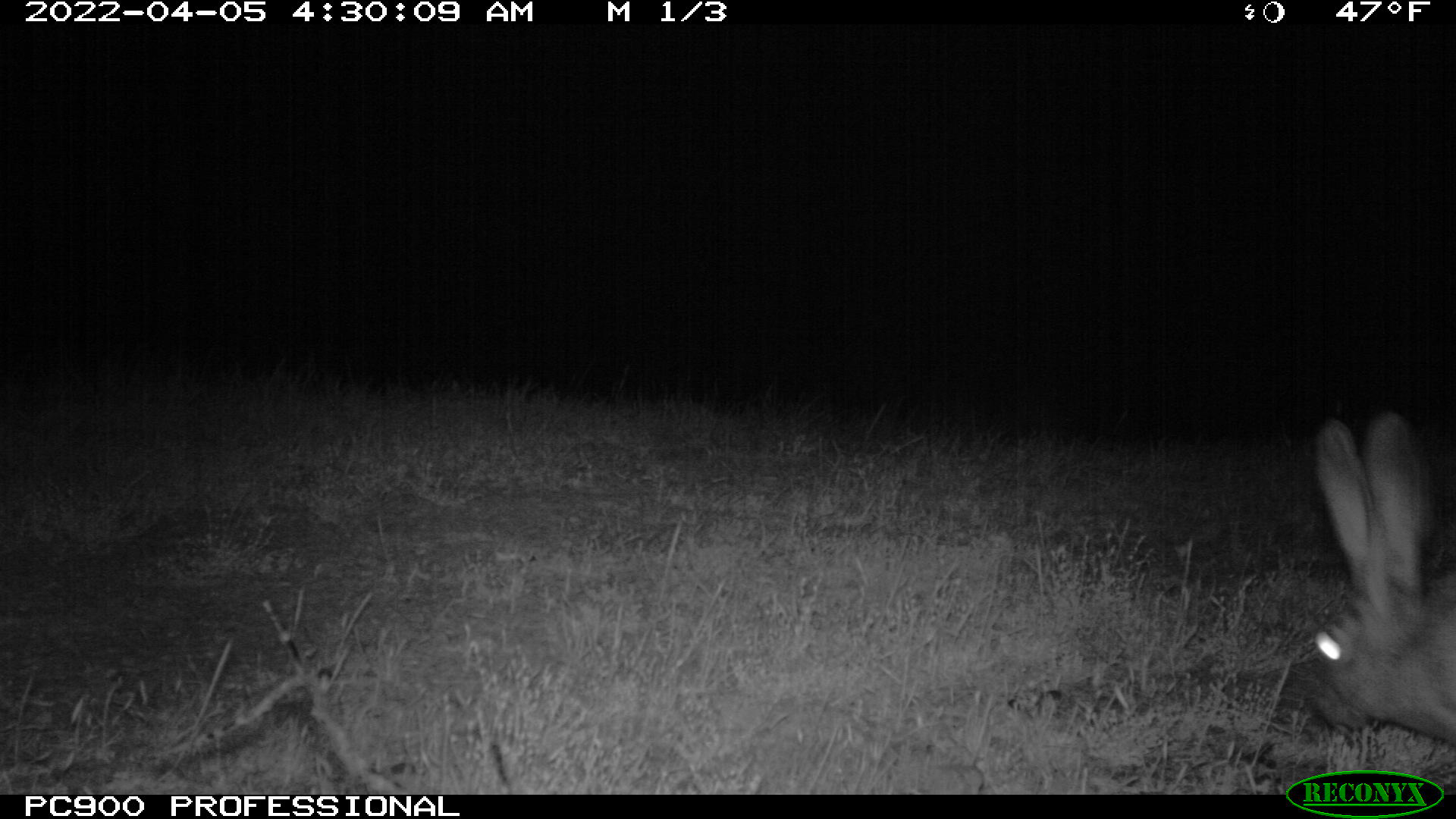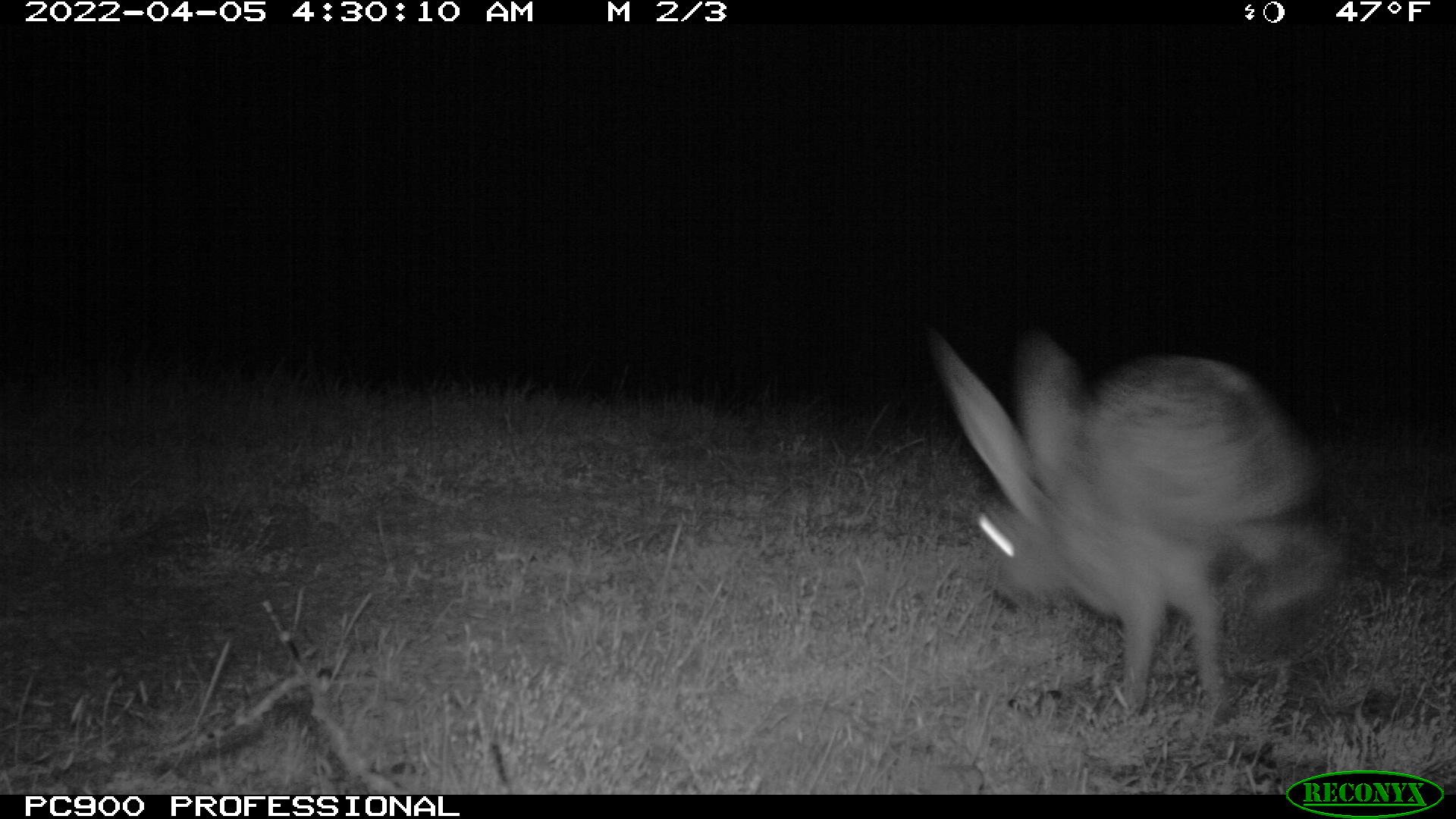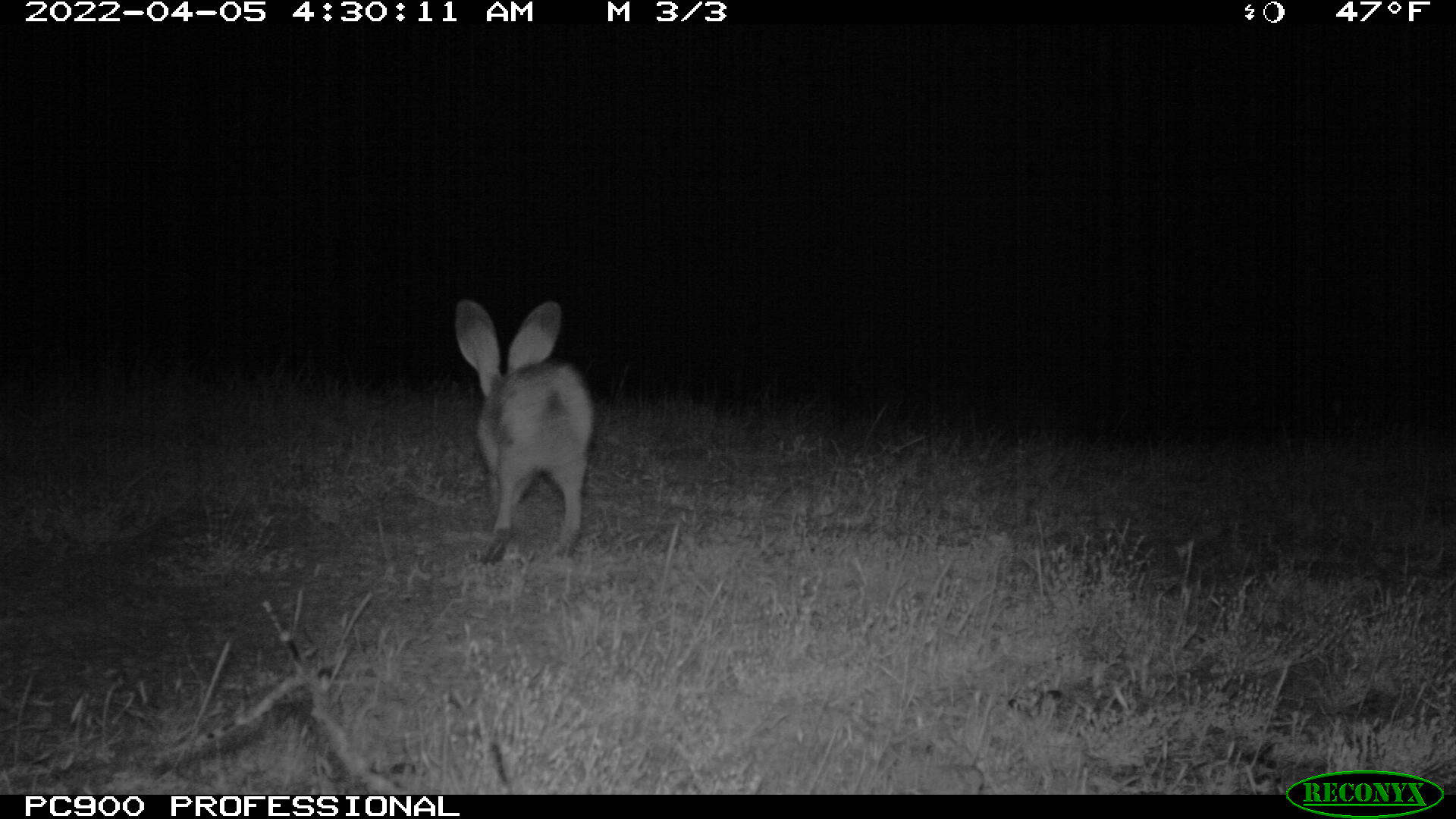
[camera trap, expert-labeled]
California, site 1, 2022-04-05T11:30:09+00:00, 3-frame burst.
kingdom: Animalia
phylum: Chordata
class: Mammalia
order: Lagomorpha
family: Leporidae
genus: Lepus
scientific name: Lepus californicus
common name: black-tailed jackrabbit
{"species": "black-tailed jackrabbit (Lepus californicus)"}